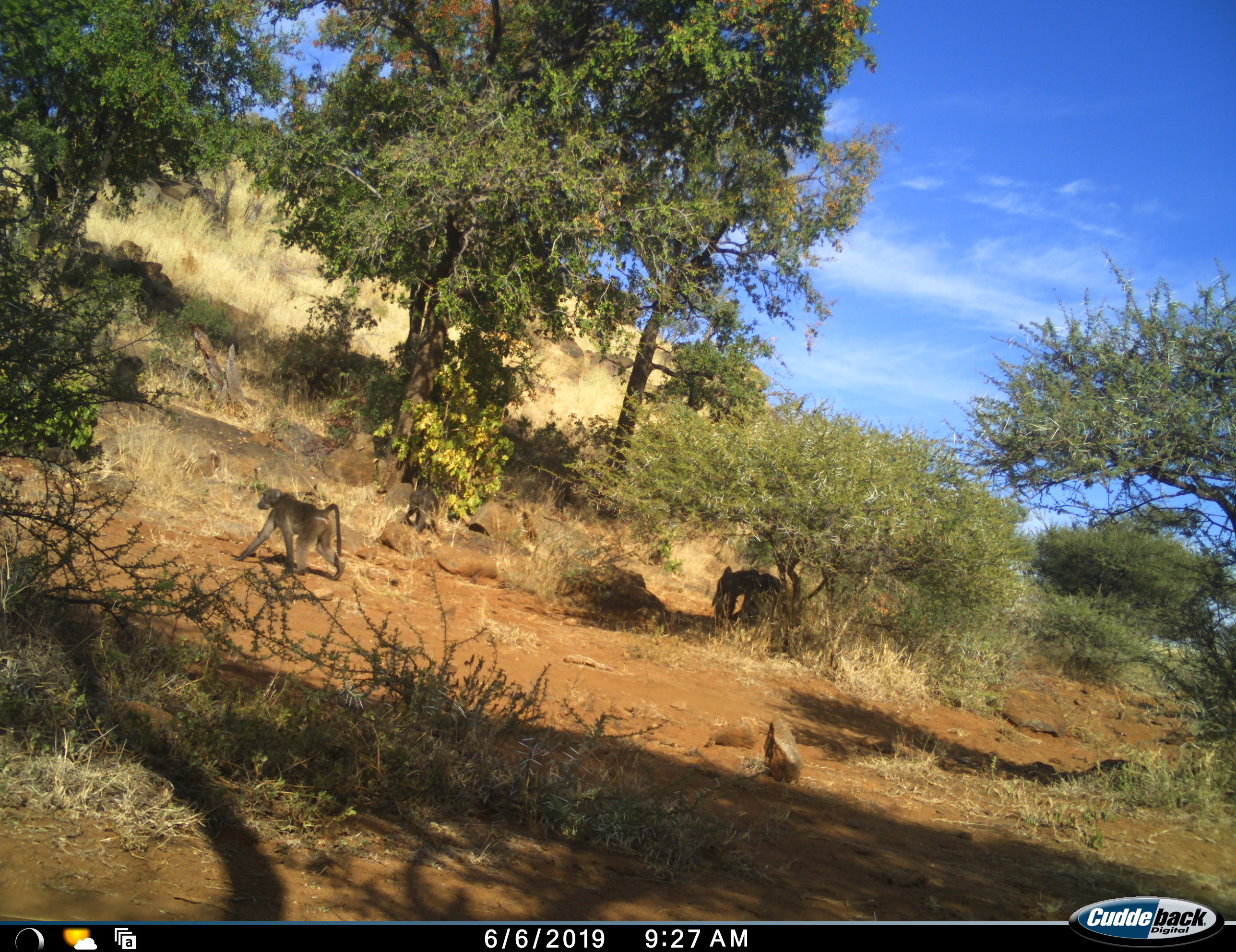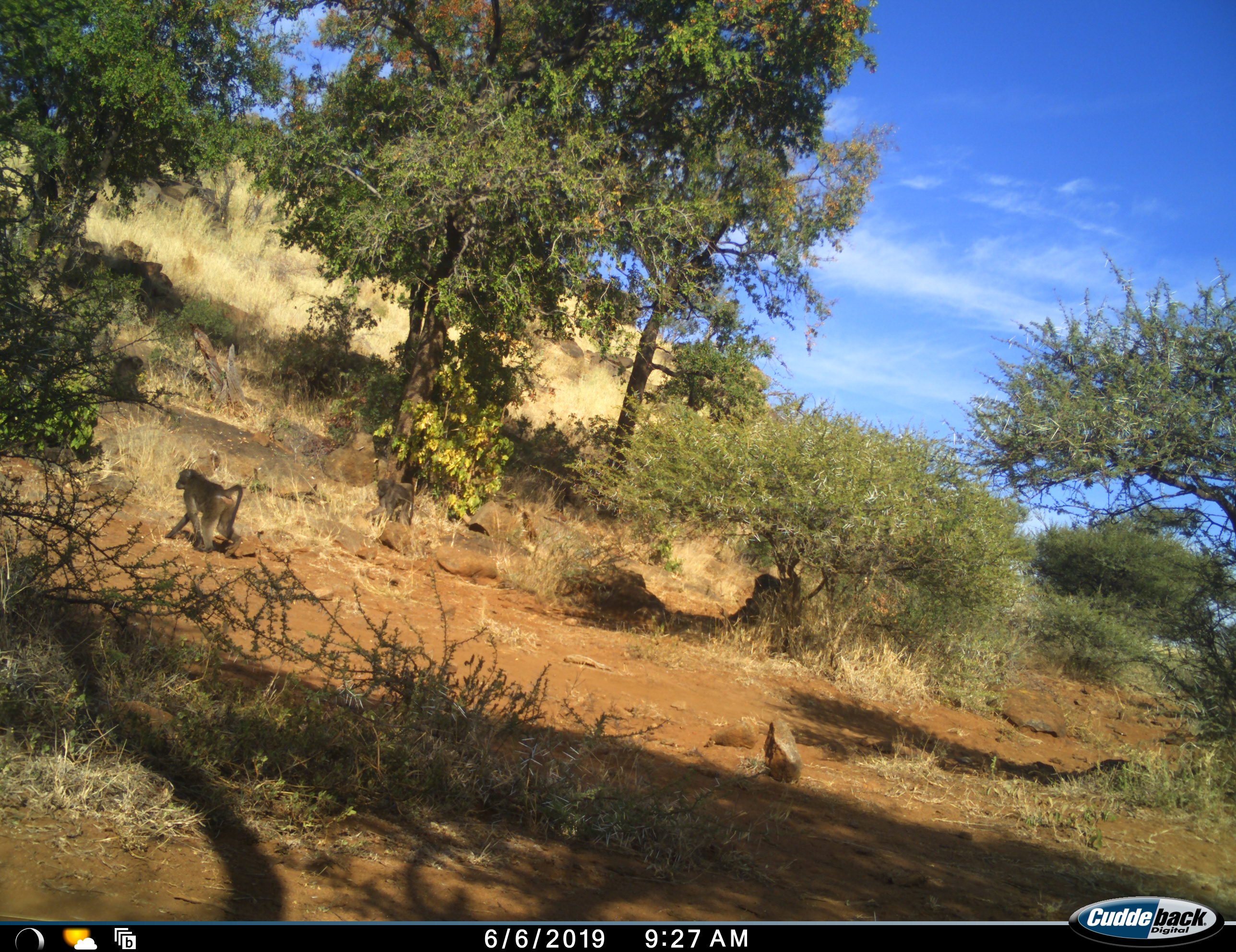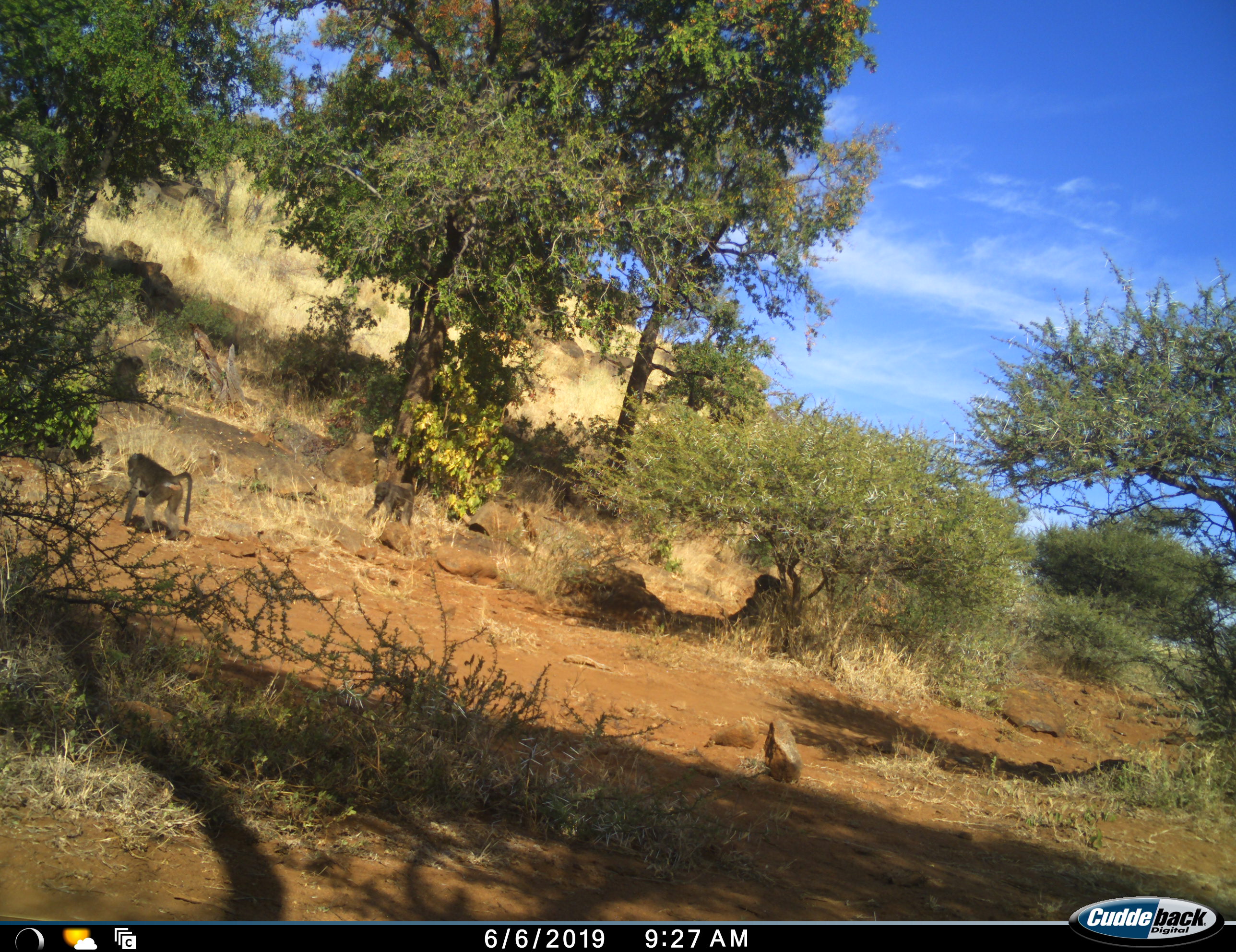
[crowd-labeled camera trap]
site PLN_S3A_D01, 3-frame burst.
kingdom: Animalia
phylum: Chordata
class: Mammalia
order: Primates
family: Cercopithecidae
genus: Papio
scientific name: Papio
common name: baboon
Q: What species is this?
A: Baboon (Papio).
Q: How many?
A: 4.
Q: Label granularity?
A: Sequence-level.